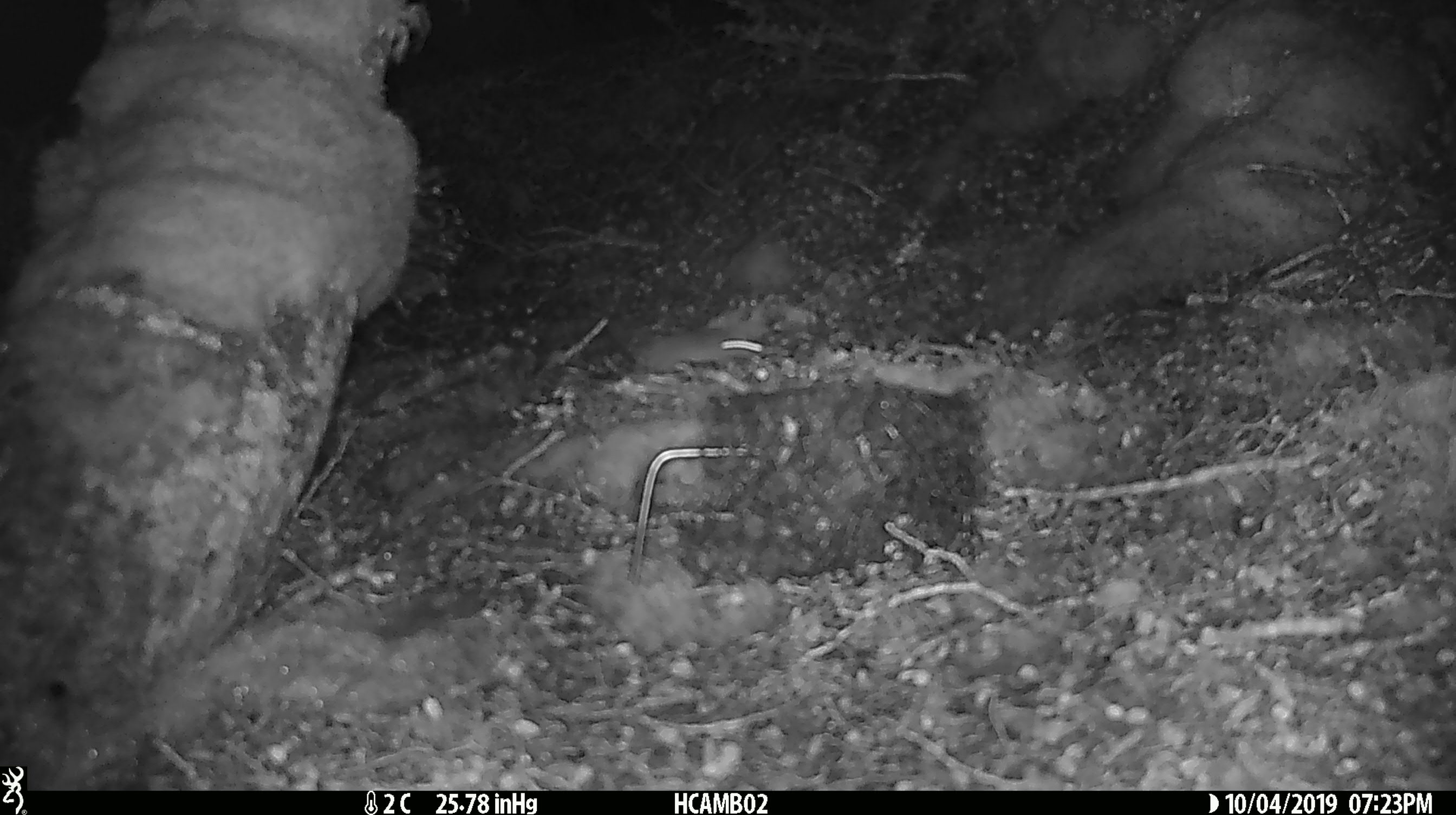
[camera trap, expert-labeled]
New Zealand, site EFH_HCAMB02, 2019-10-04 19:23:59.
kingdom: Animalia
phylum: Chordata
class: Mammalia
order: Rodentia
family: Muridae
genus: Mus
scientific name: Mus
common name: mouse